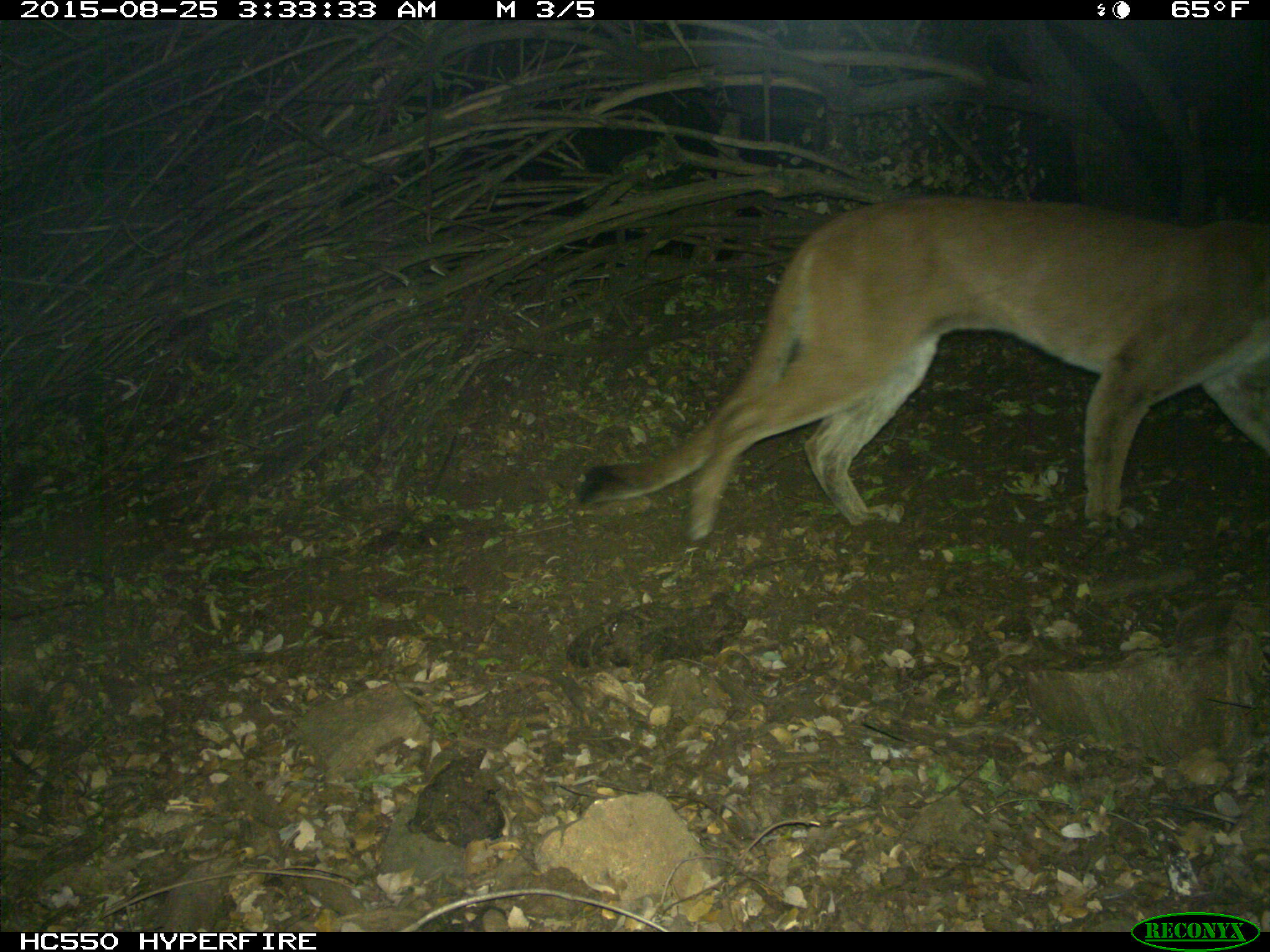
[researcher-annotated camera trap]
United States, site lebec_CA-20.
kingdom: Animalia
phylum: Chordata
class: Mammalia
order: Carnivora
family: Felidae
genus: Puma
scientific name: Puma concolor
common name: mountain lion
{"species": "Puma concolor (mountain lion)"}